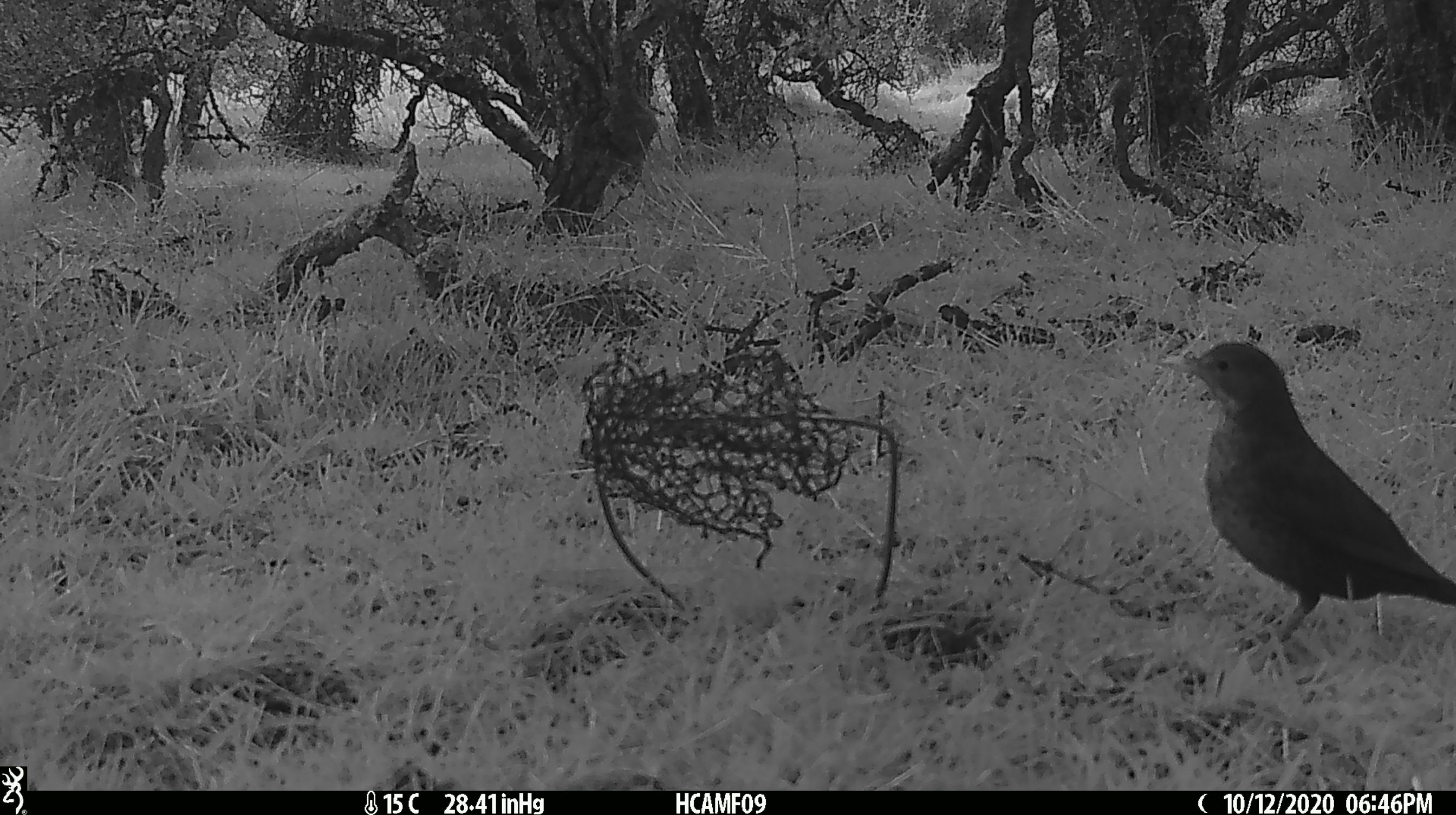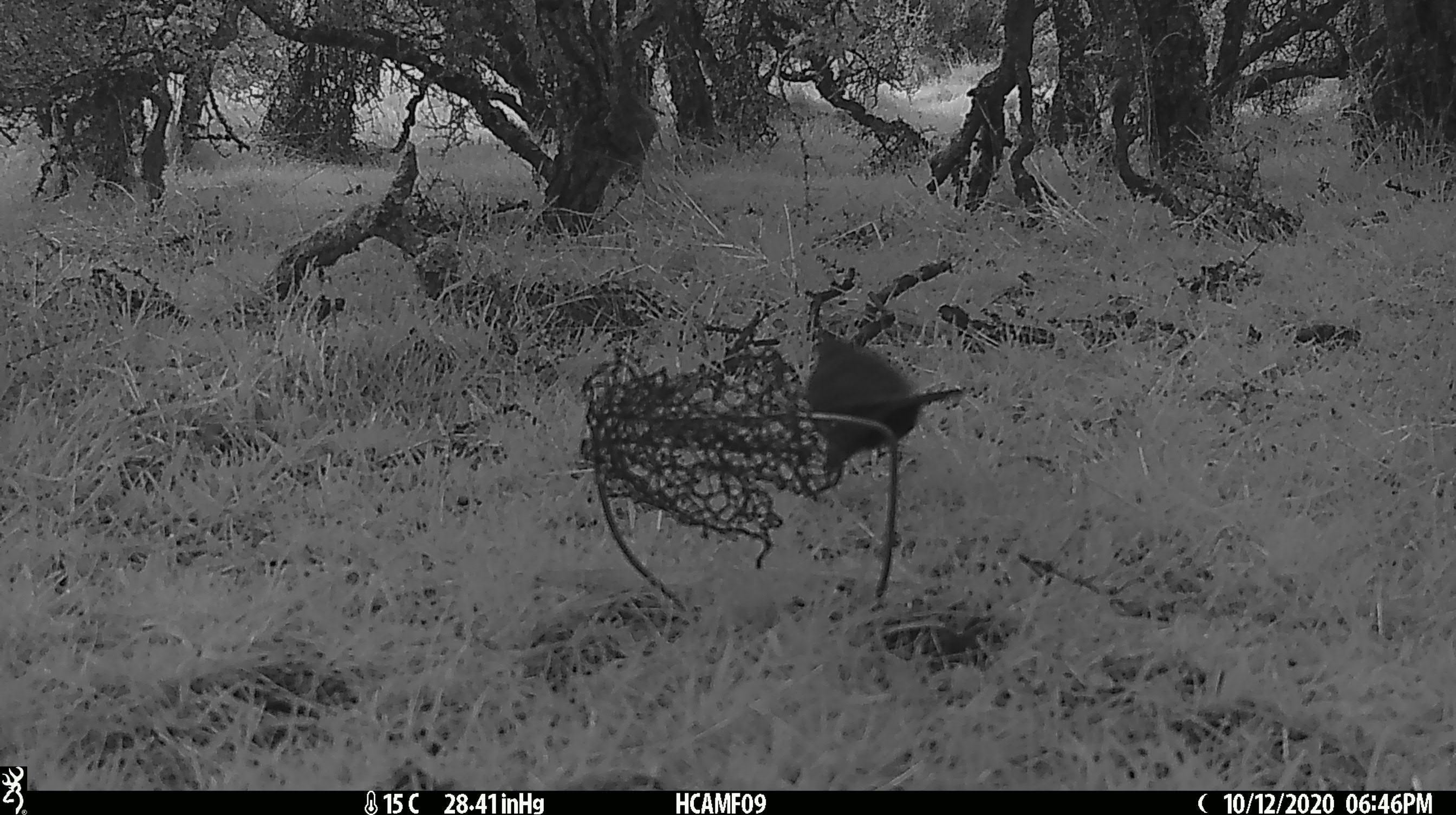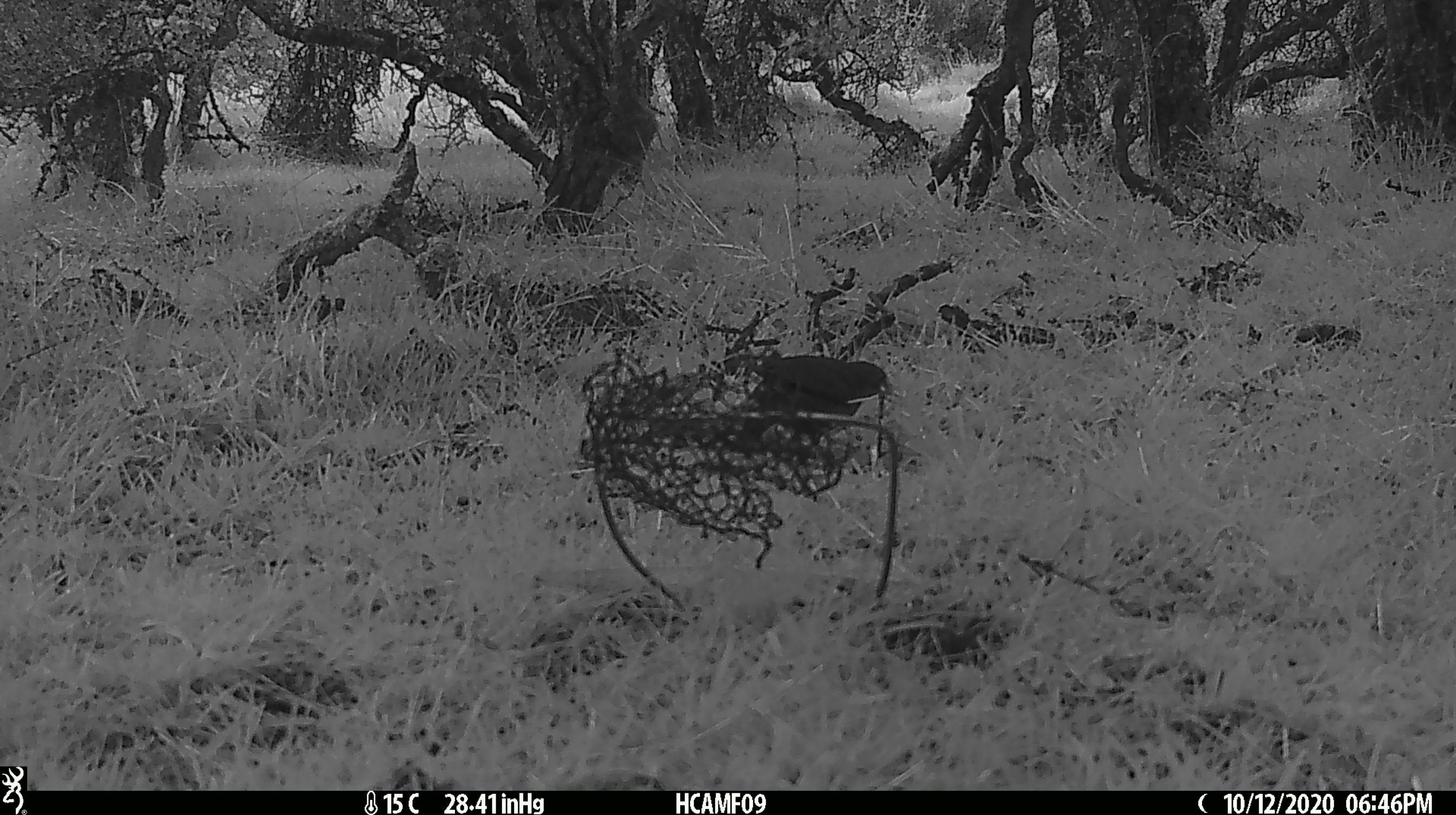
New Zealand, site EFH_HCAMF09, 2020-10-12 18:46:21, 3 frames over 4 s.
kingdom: Animalia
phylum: Chordata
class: Aves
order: Passeriformes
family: Turdidae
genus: Turdus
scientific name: Turdus merula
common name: eurasian blackbird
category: blackbird